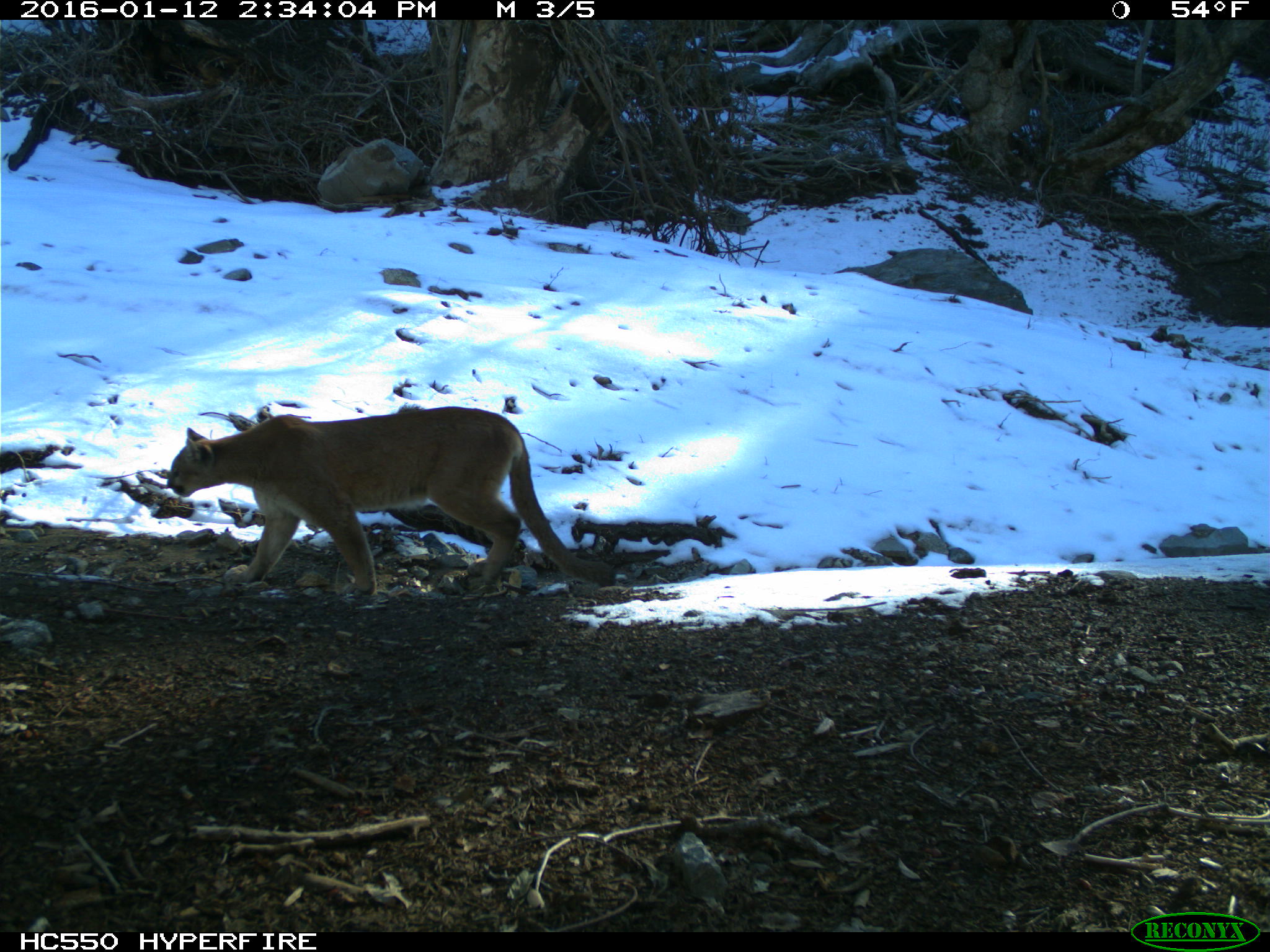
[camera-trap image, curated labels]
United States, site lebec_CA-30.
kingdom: Animalia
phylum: Chordata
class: Mammalia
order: Carnivora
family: Felidae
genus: Puma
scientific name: Puma concolor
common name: mountain lion